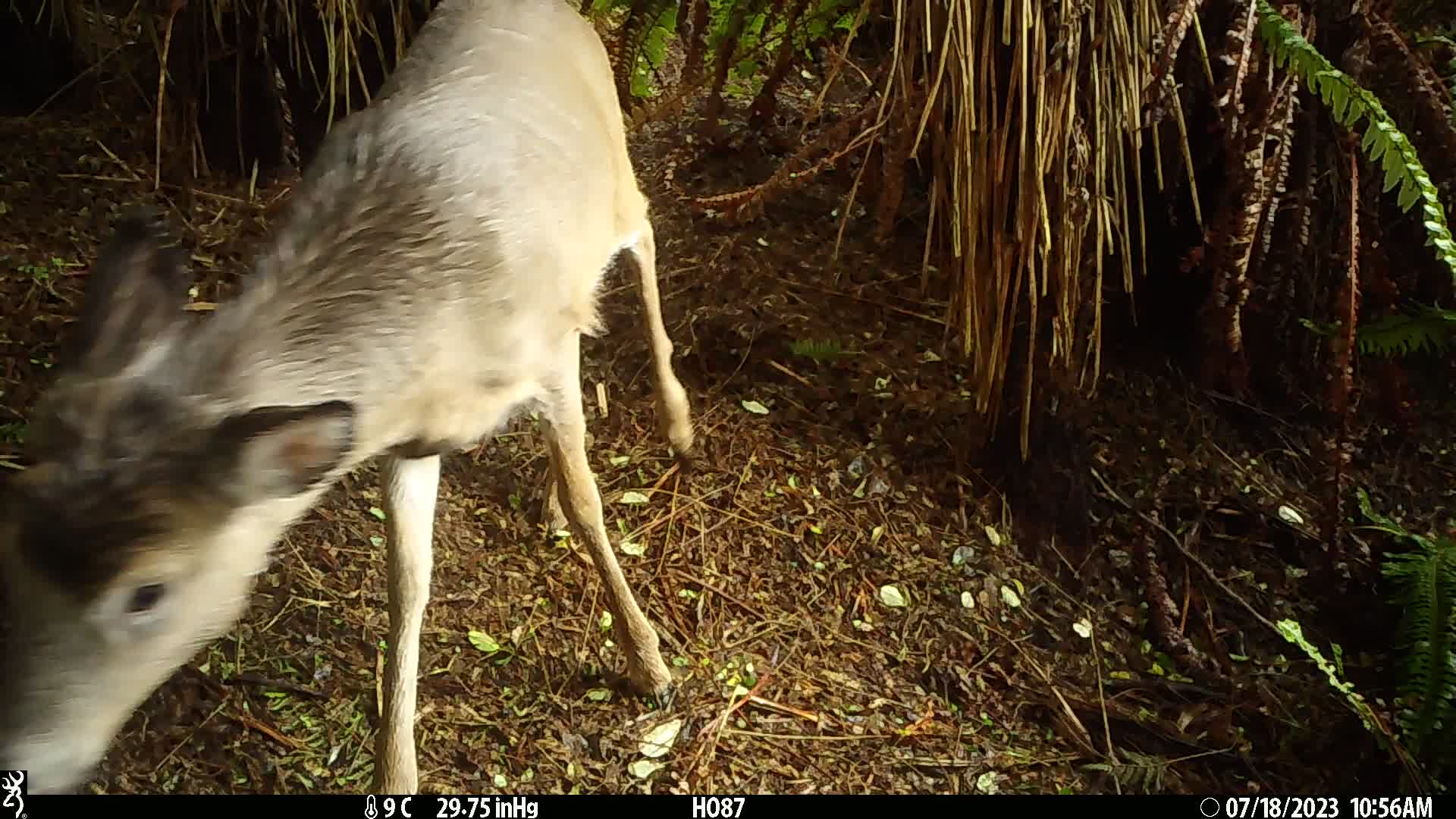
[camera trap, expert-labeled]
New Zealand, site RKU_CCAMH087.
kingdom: Animalia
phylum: Chordata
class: Mammalia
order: Artiodactyla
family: Cervidae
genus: Odocoileus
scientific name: Odocoileus virginianus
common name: white-tailed deer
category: white tailed deer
White tailed deer (white-tailed deer) (Odocoileus virginianus).